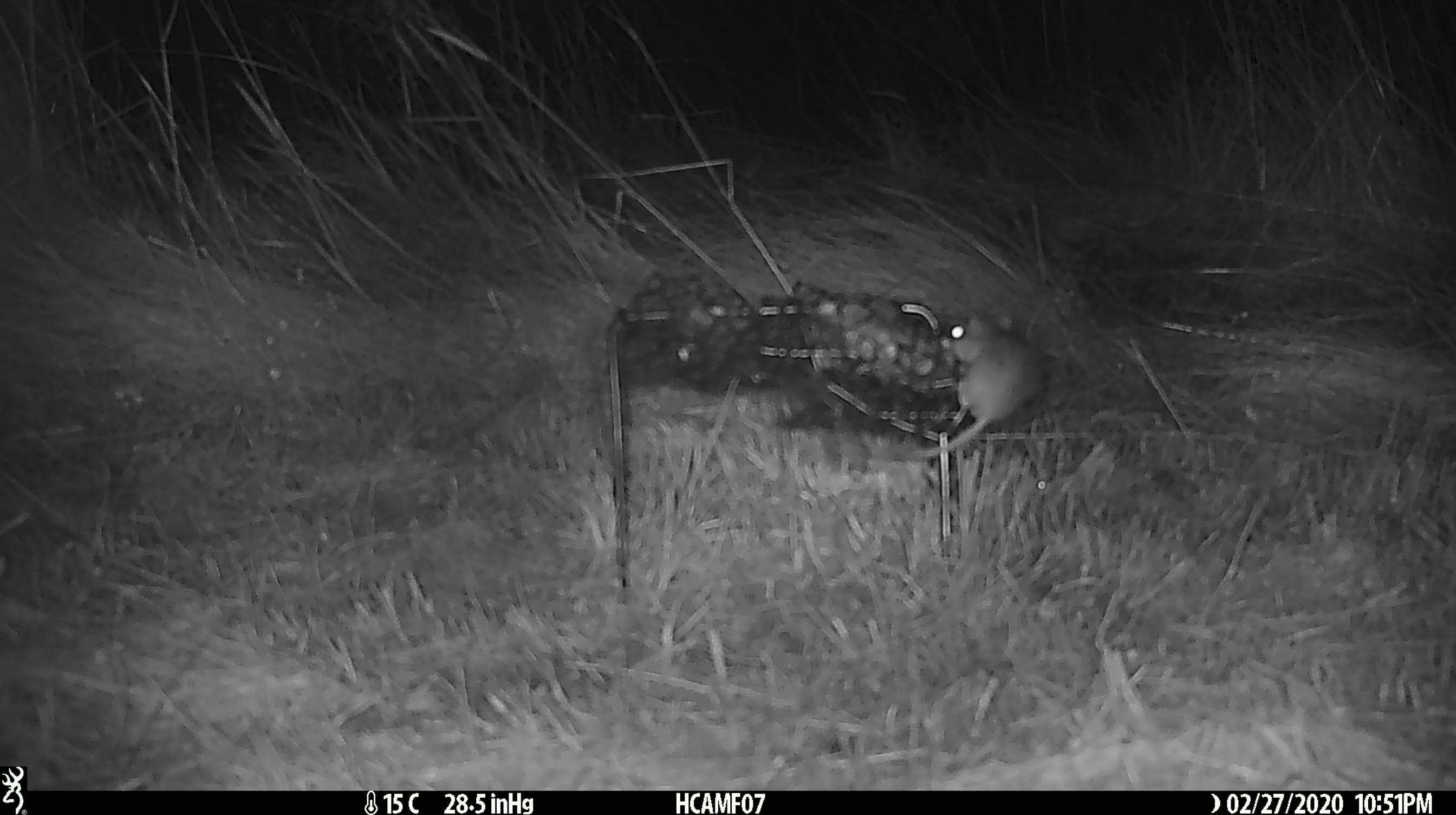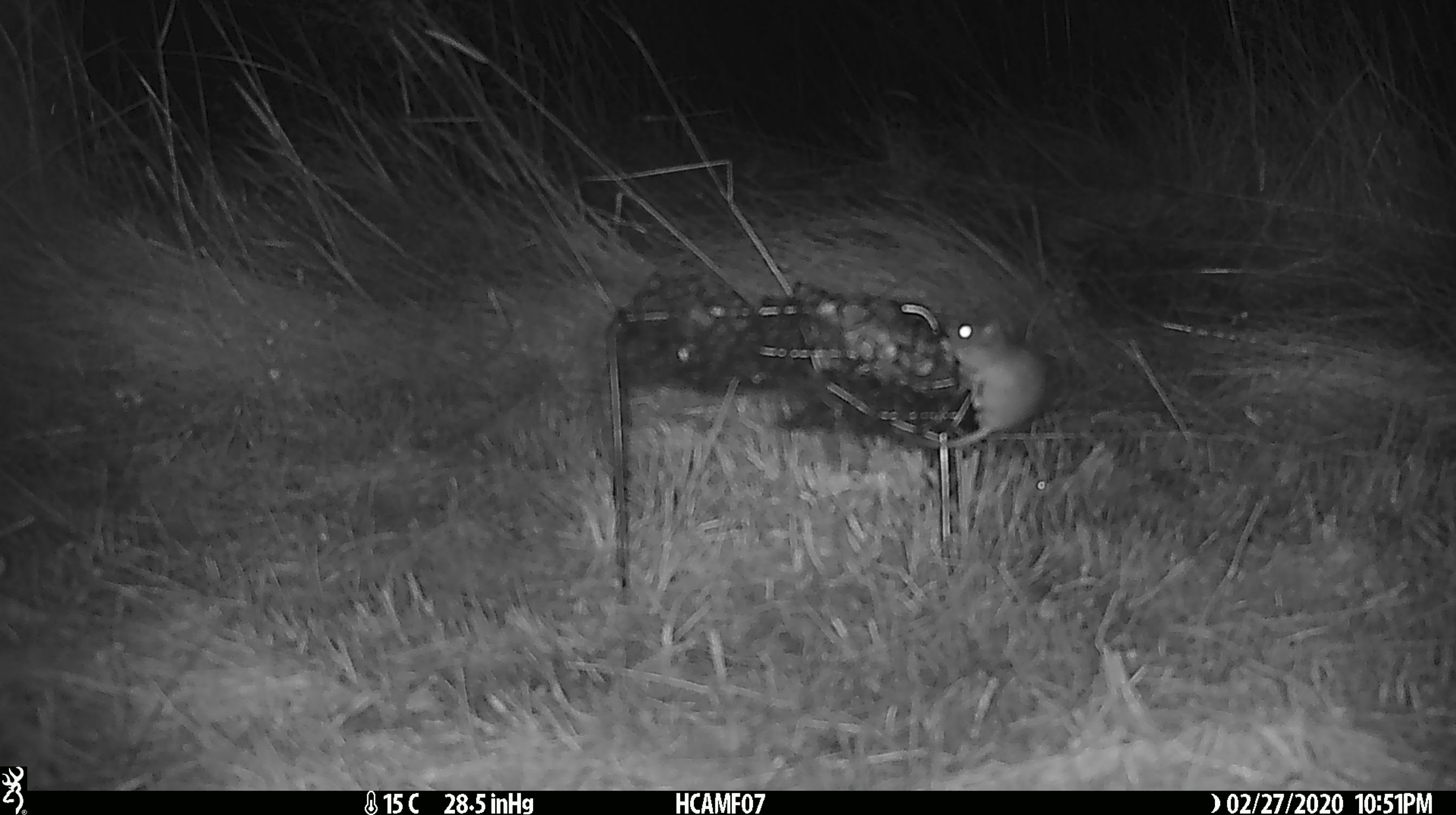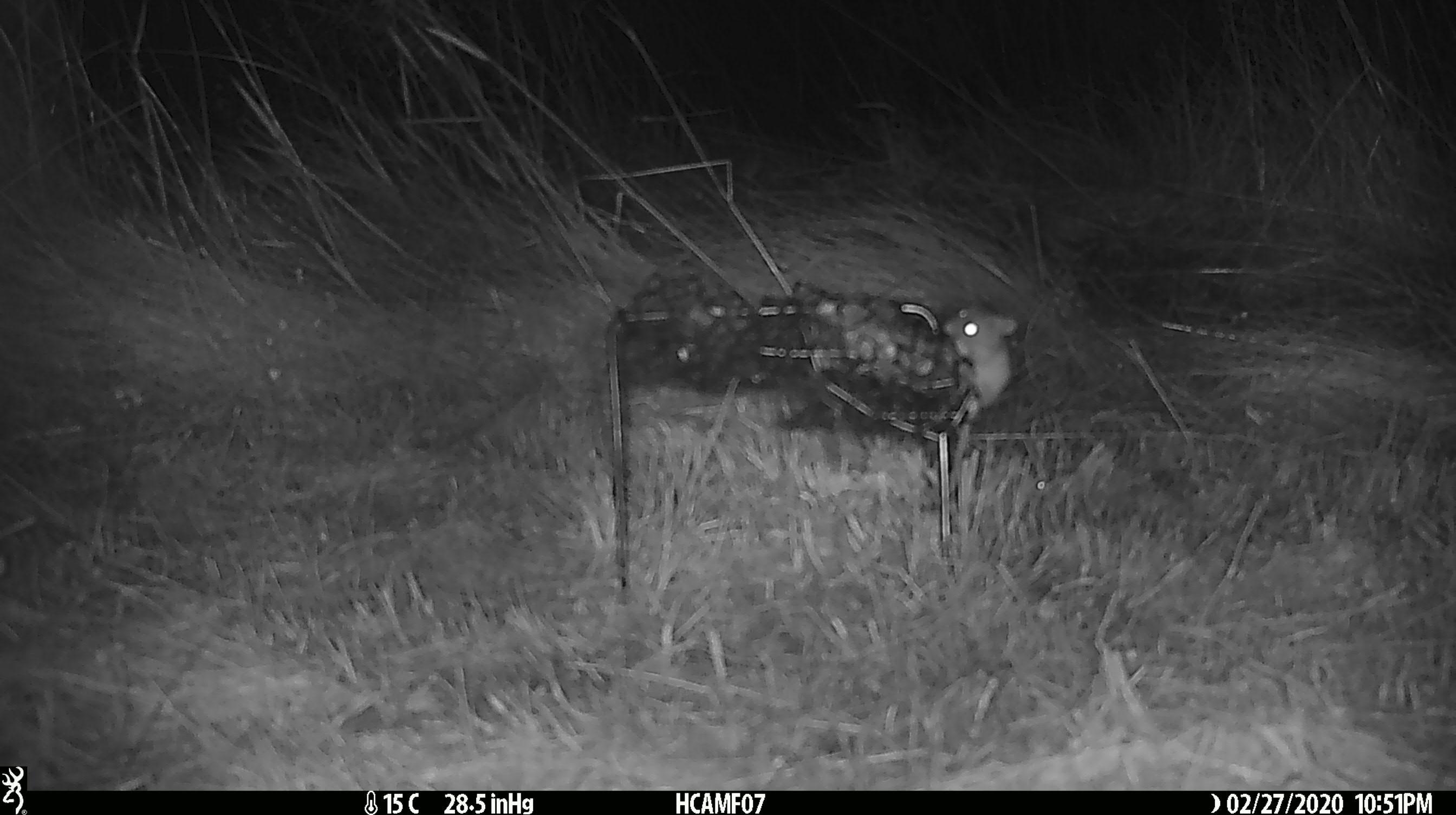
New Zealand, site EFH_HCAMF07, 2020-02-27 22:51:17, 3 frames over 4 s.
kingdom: Animalia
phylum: Chordata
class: Mammalia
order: Rodentia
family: Muridae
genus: Mus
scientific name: Mus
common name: mouse